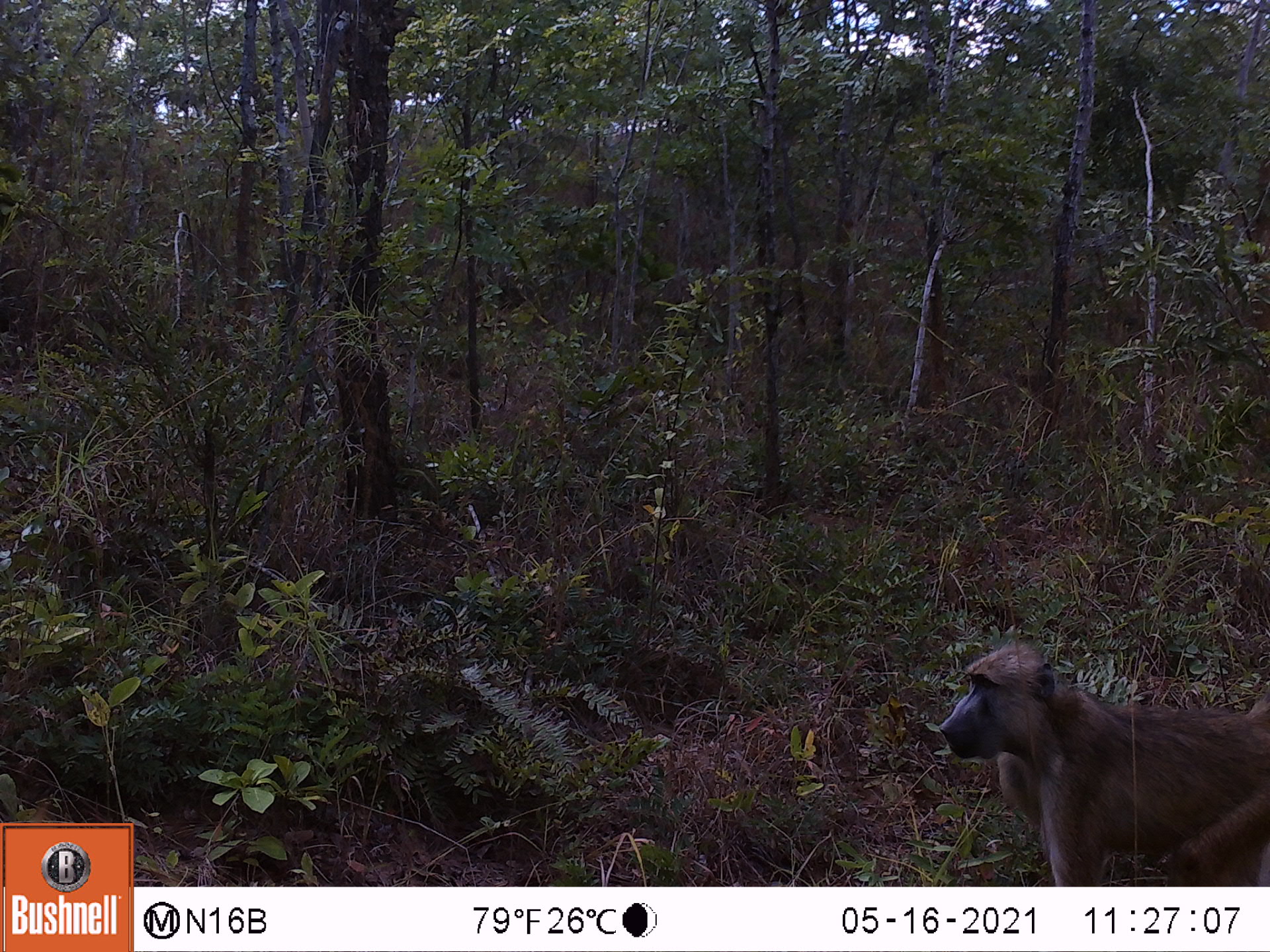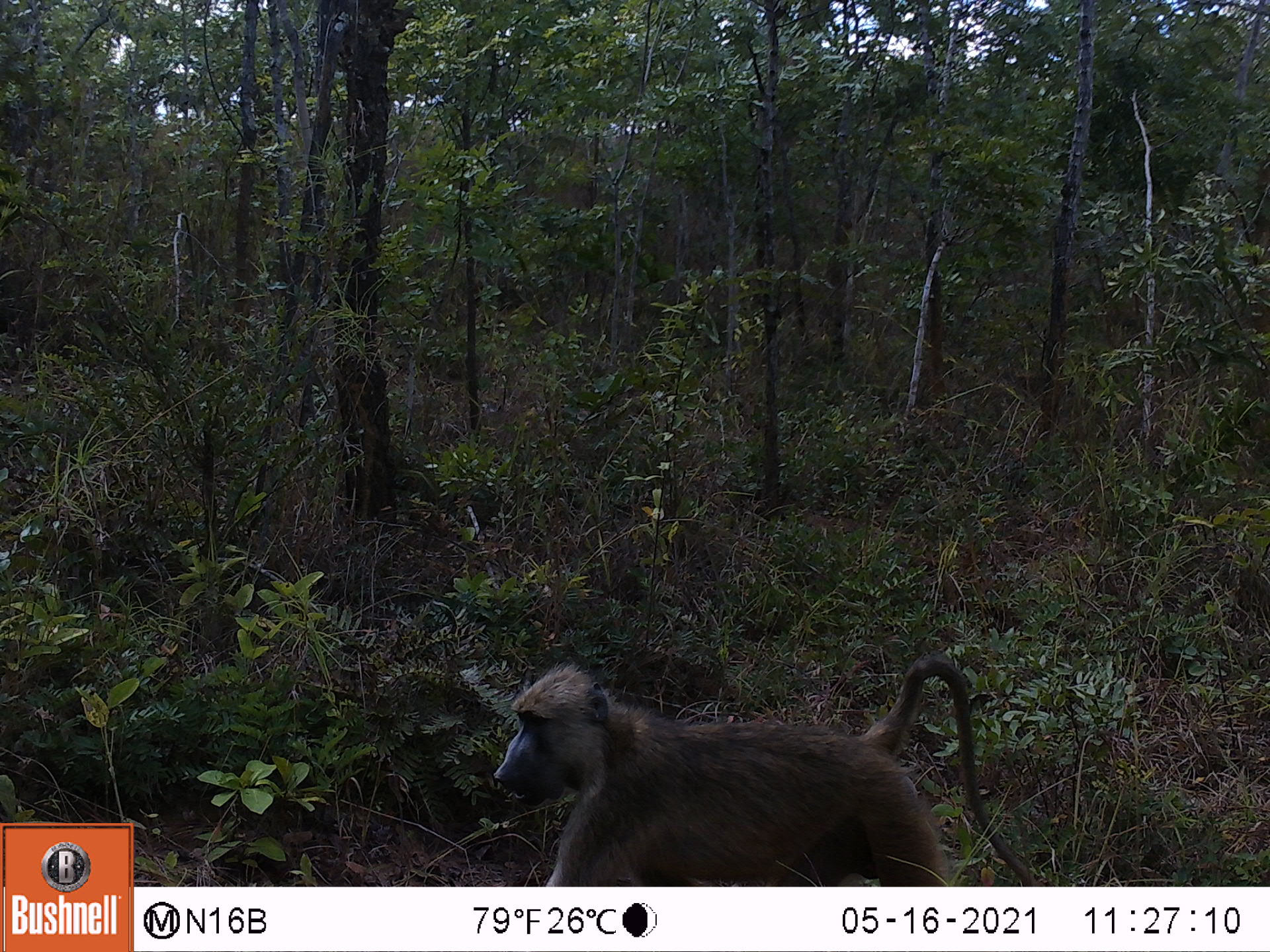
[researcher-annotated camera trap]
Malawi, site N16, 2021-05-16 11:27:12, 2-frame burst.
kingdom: Animalia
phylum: Chordata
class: Mammalia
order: Primates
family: Cercopithecidae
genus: Papio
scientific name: Papio cynocephalus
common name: yellow baboon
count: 1